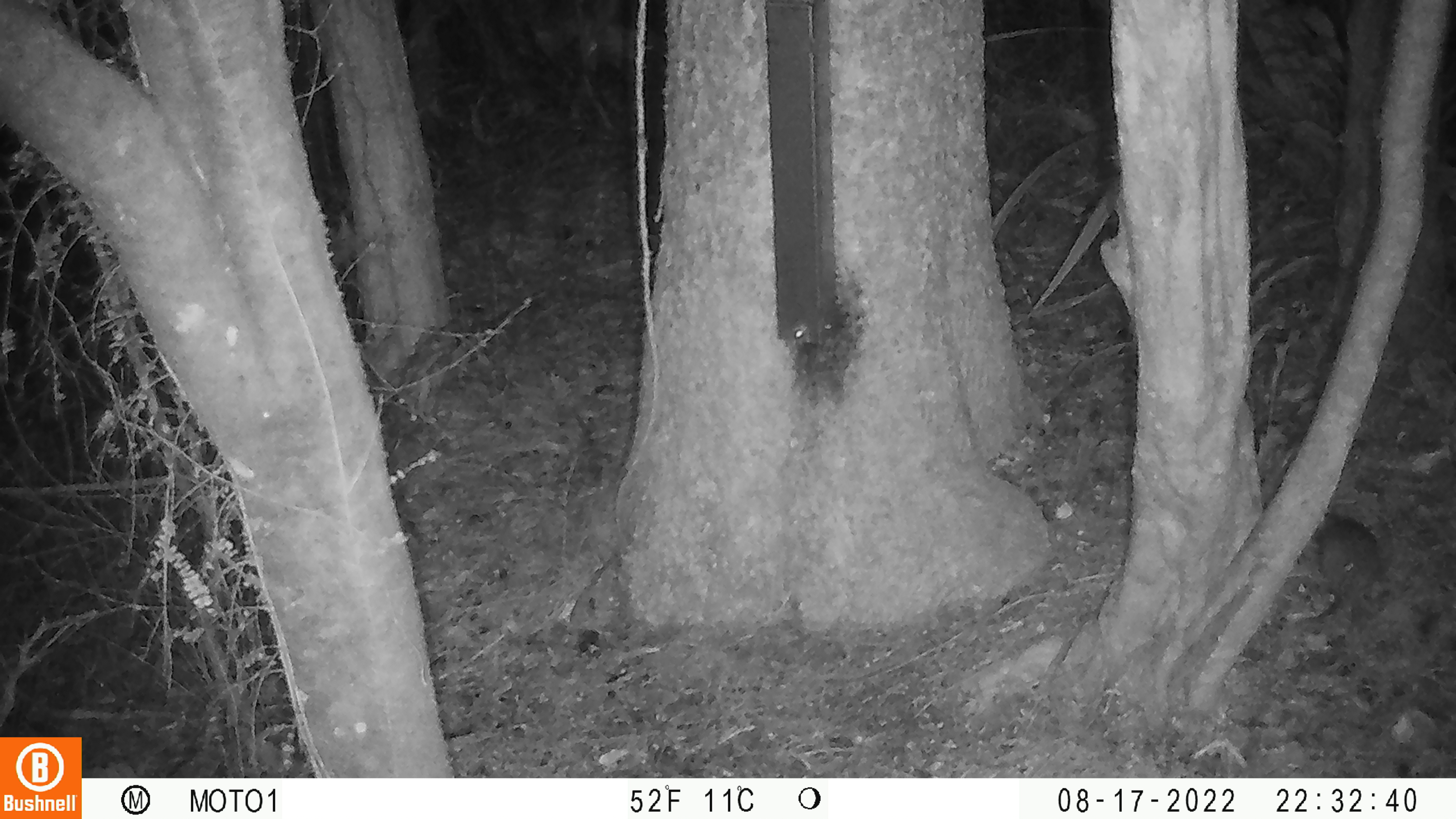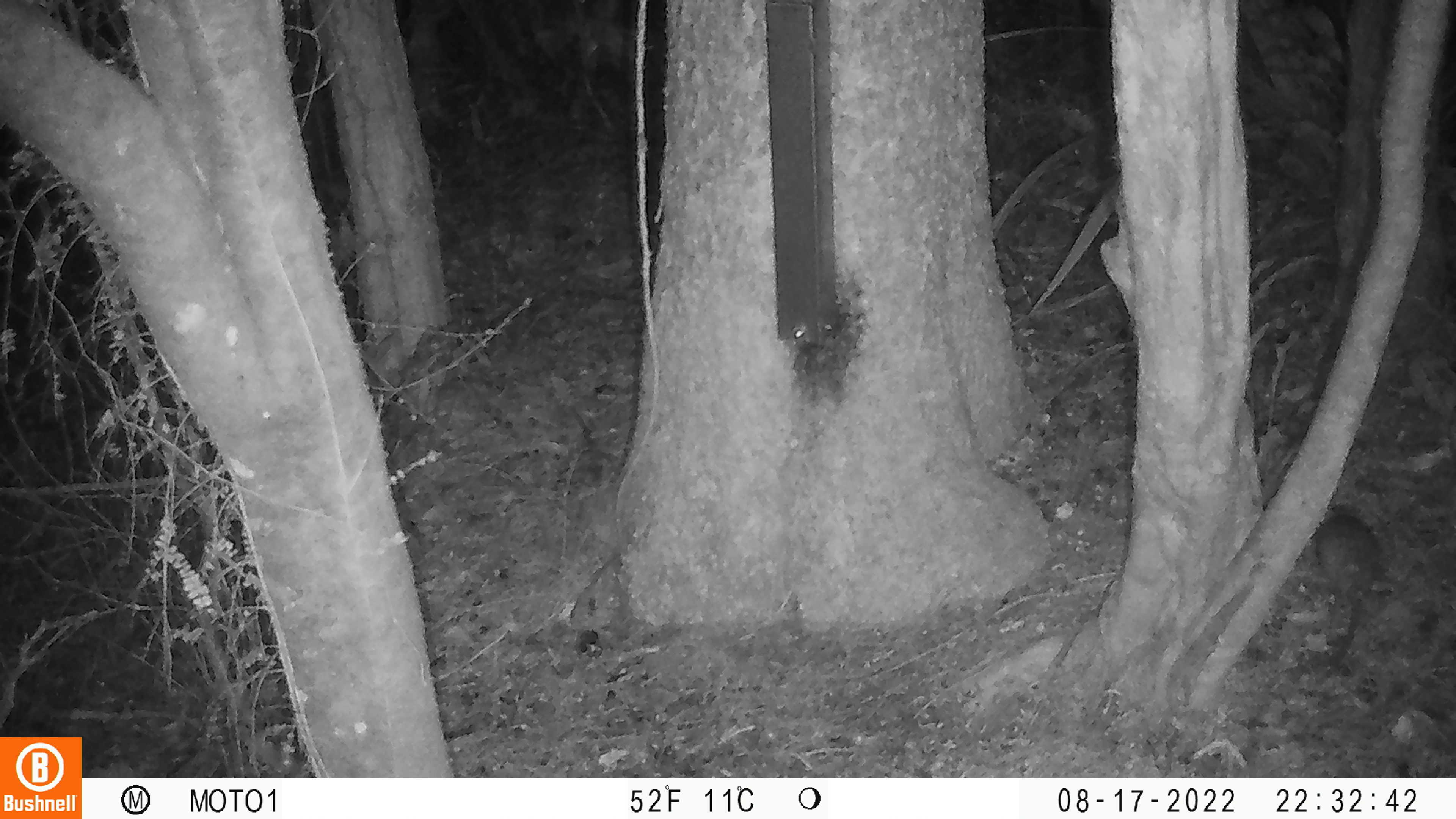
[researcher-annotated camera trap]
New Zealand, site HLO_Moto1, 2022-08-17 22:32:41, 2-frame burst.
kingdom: Animalia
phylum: Chordata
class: Mammalia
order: Rodentia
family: Muridae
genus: Rattus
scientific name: Rattus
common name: rat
Rat (Rattus).